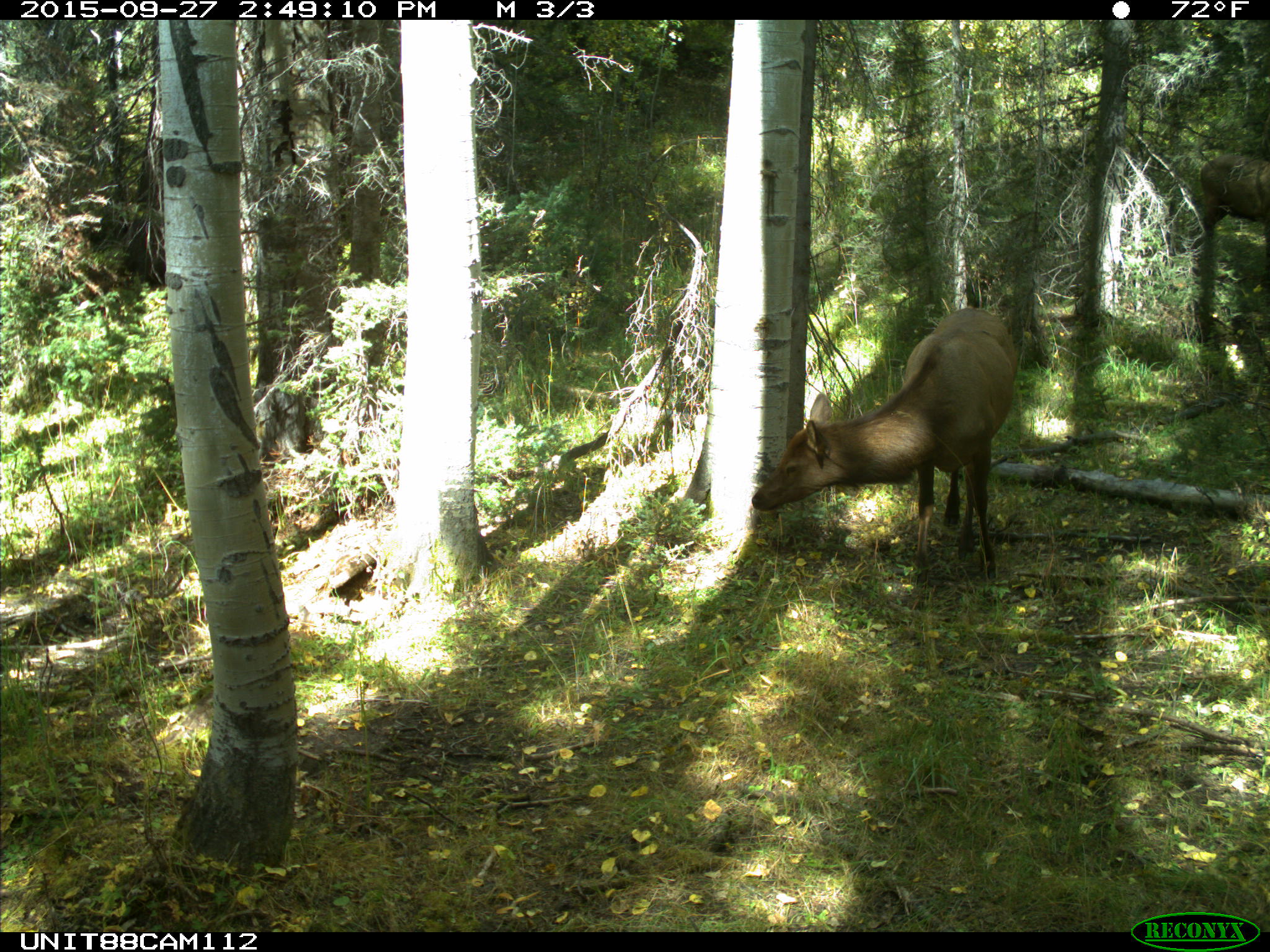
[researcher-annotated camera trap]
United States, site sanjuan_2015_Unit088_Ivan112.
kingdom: Animalia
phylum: Chordata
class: Mammalia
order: Artiodactyla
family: Cervidae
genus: Cervus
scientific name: Cervus elaphus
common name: red deer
Cervus elaphus (red deer).